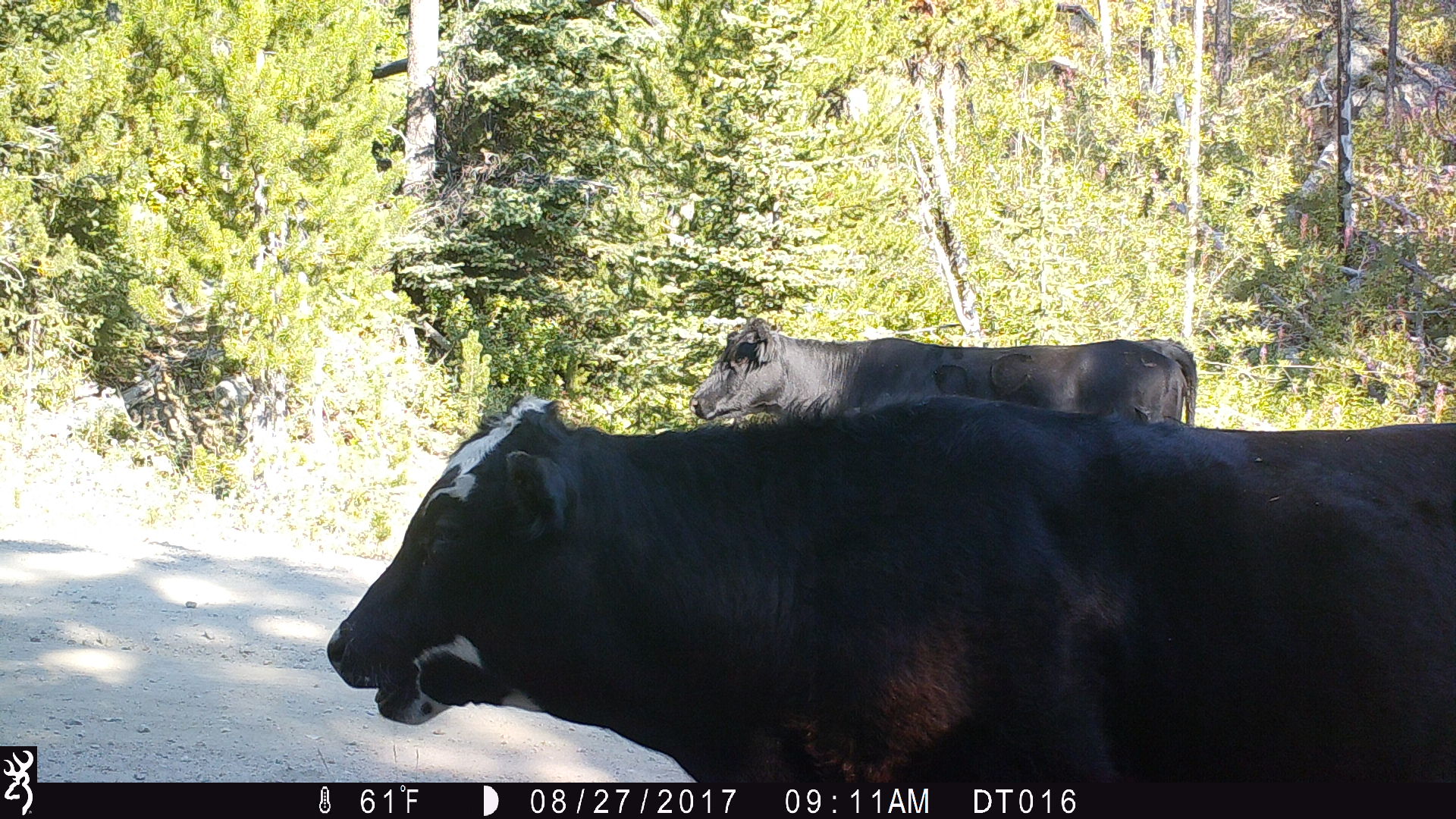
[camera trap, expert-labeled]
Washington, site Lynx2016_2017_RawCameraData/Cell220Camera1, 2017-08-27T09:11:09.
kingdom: Animalia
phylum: Chordata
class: Mammalia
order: Artiodactyla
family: Bovidae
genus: Bos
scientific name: Bos taurus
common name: domestic cattle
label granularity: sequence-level